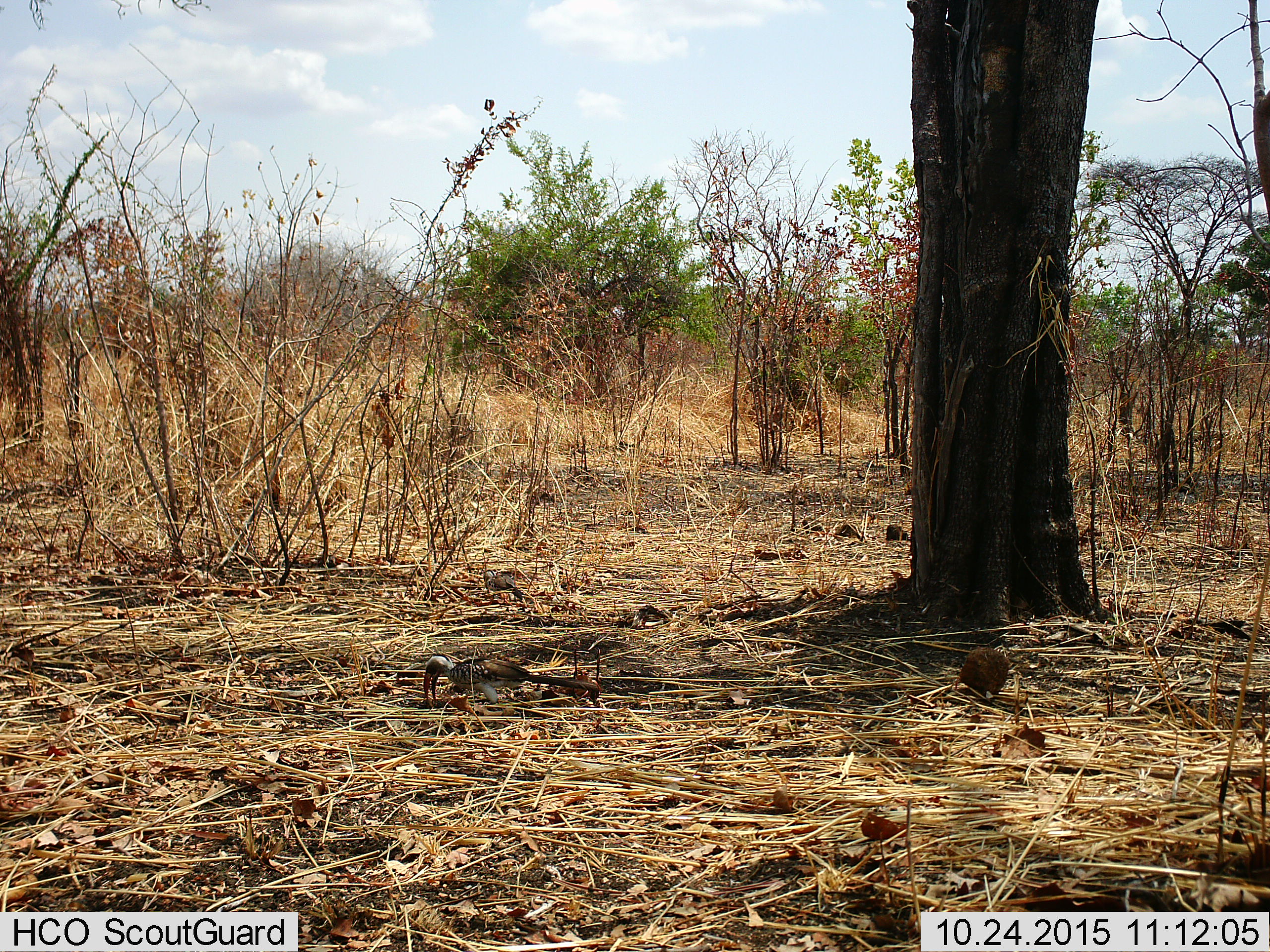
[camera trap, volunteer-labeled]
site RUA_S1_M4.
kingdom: Animalia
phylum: Chordata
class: Aves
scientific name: Aves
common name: bird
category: birdother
Birdother (bird) (Aves), count 2. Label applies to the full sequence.